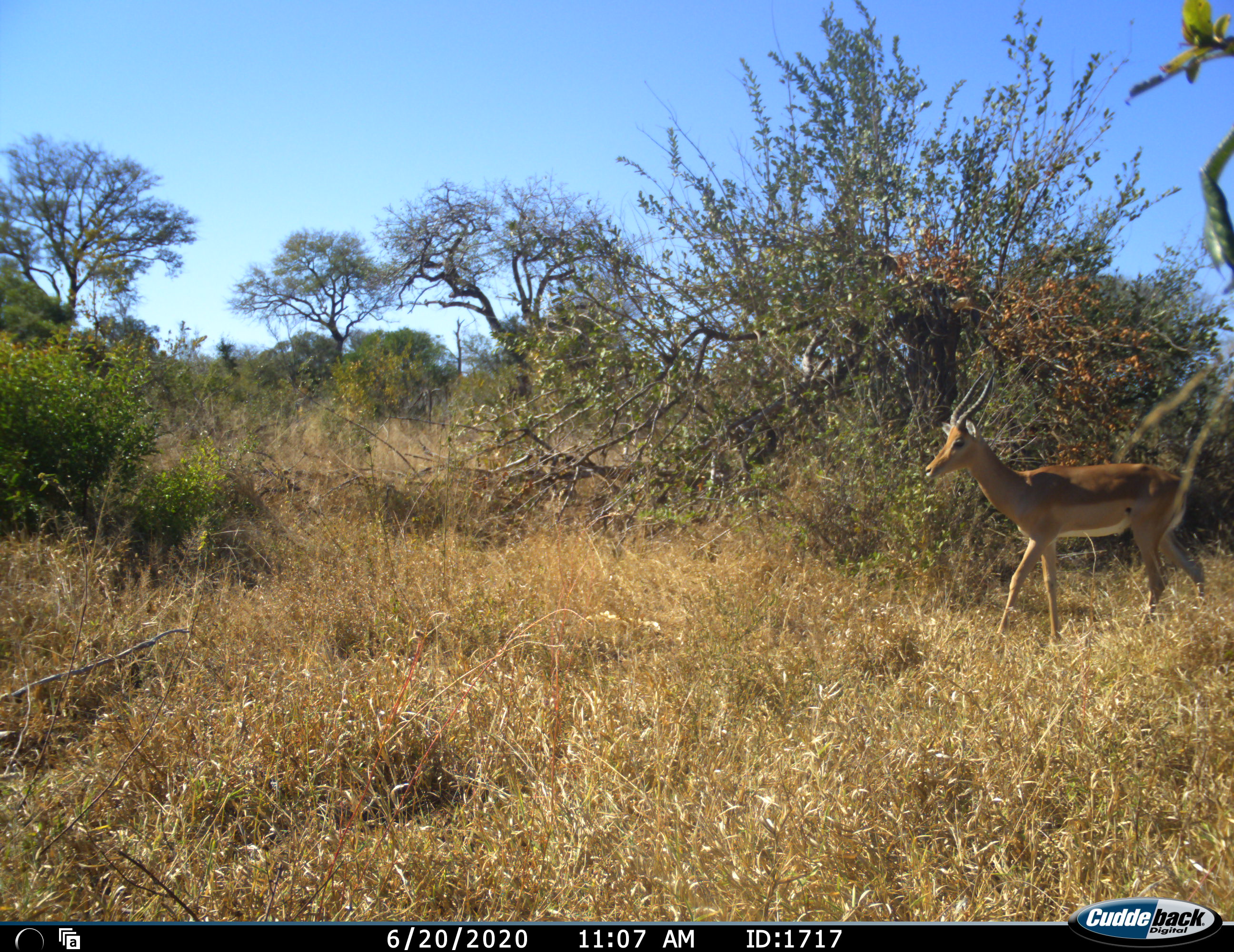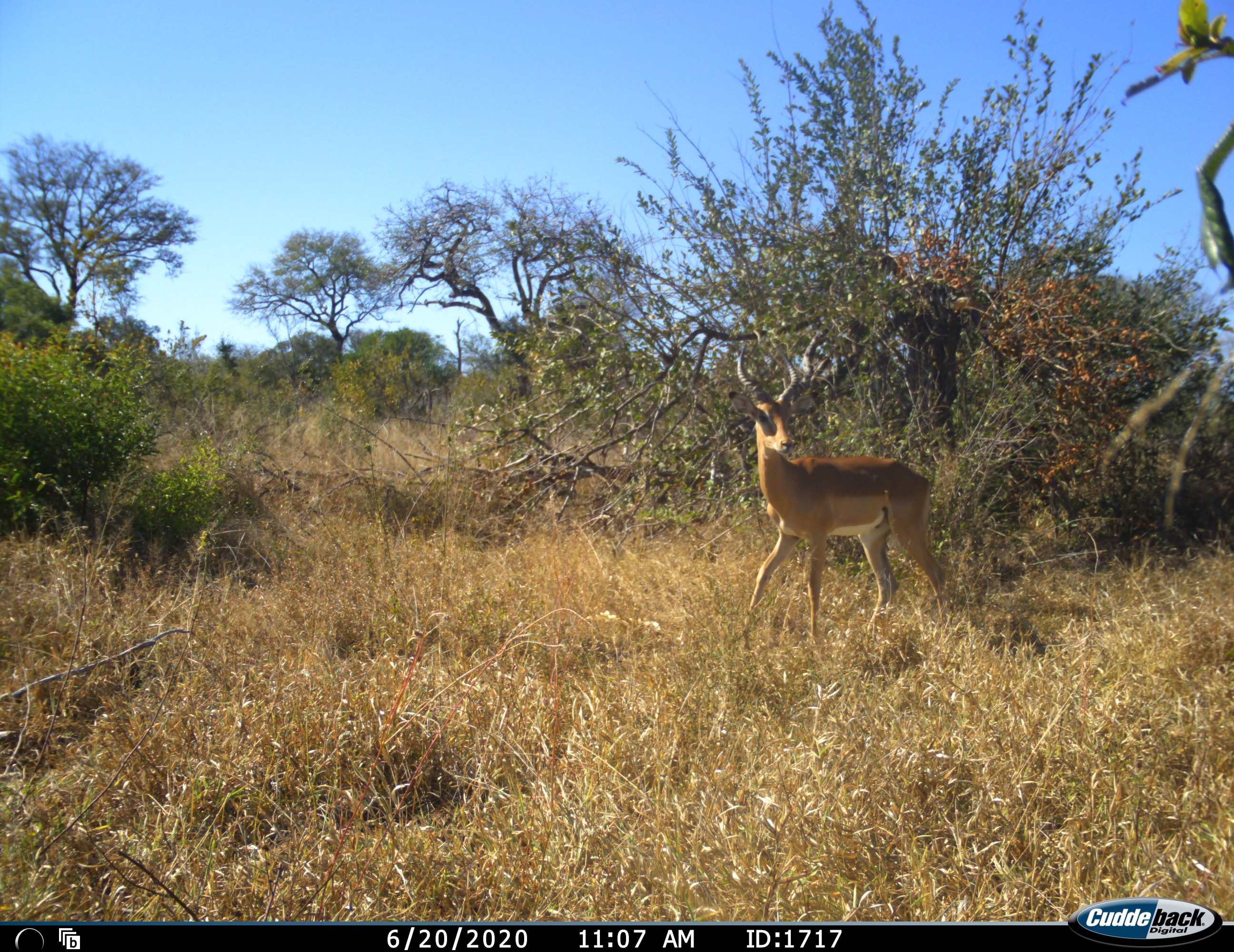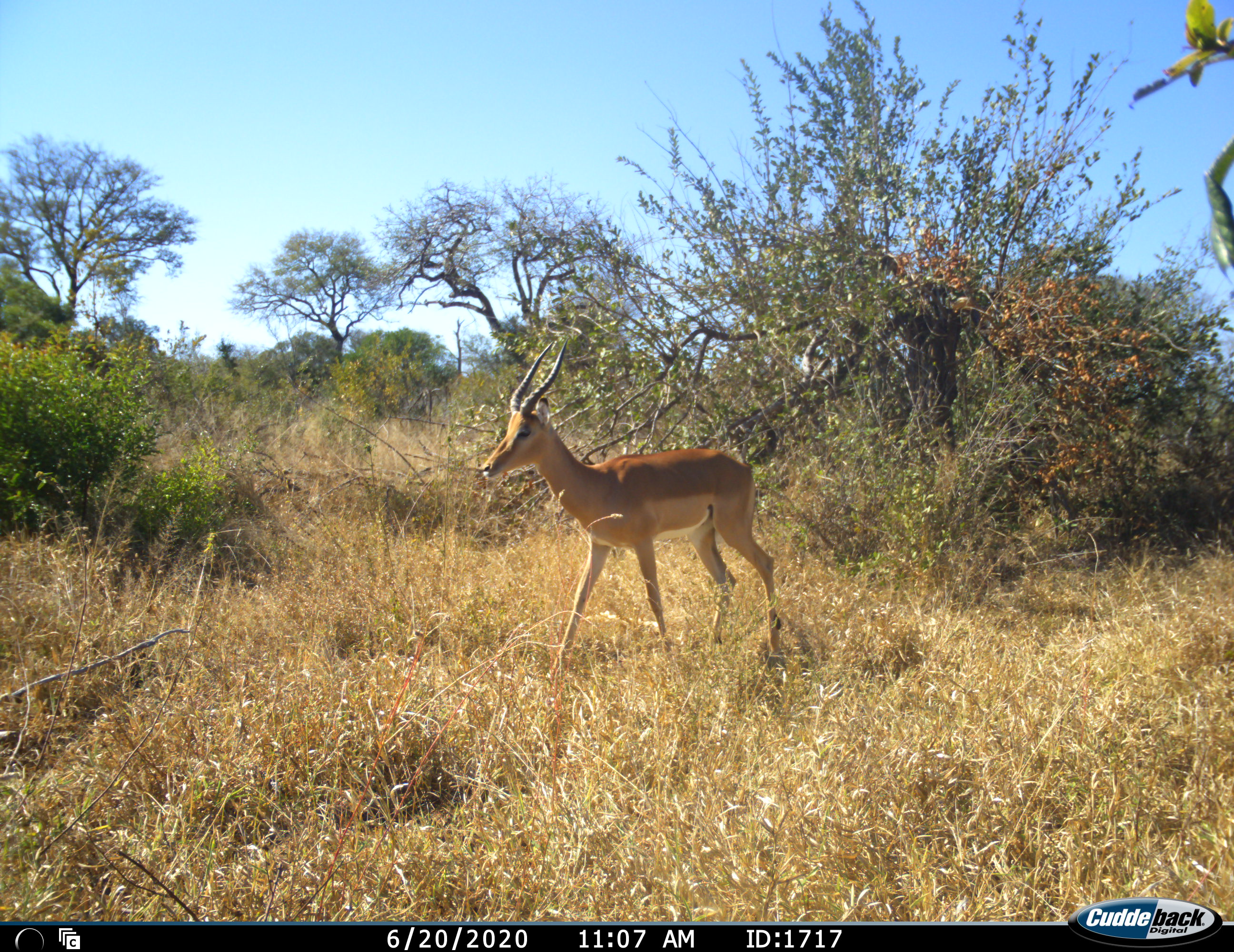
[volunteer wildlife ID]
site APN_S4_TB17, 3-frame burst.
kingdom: Animalia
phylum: Chordata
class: Mammalia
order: Artiodactyla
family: Bovidae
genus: Aepyceros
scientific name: Aepyceros melampus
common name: impala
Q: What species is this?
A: Impala (Aepyceros melampus).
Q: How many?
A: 1.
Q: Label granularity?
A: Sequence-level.